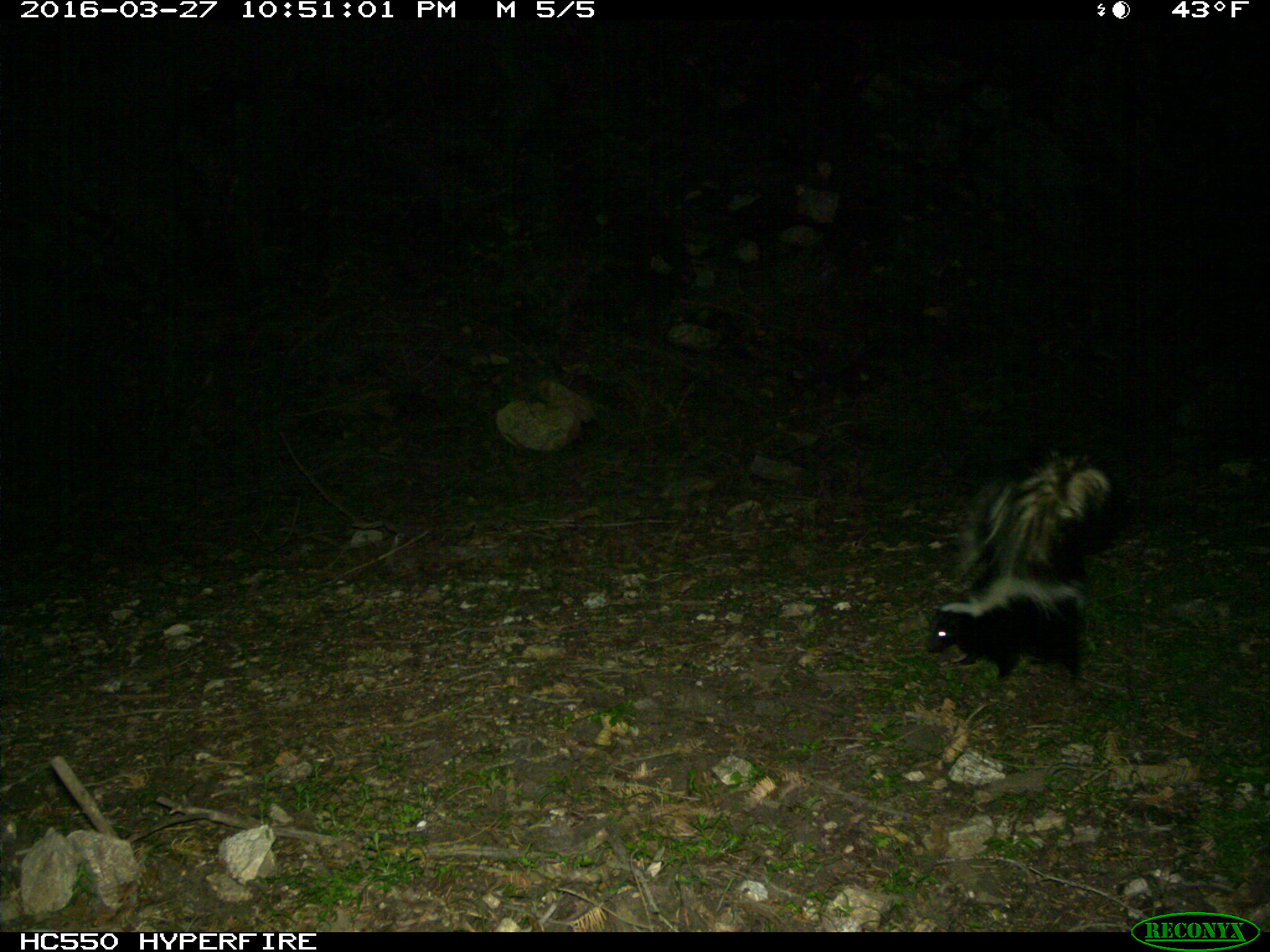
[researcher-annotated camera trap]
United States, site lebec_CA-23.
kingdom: Animalia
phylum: Chordata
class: Mammalia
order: Carnivora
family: Mephitidae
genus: Mephitis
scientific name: Mephitis mephitis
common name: striped skunk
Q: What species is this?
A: Mephitis mephitis (striped skunk).